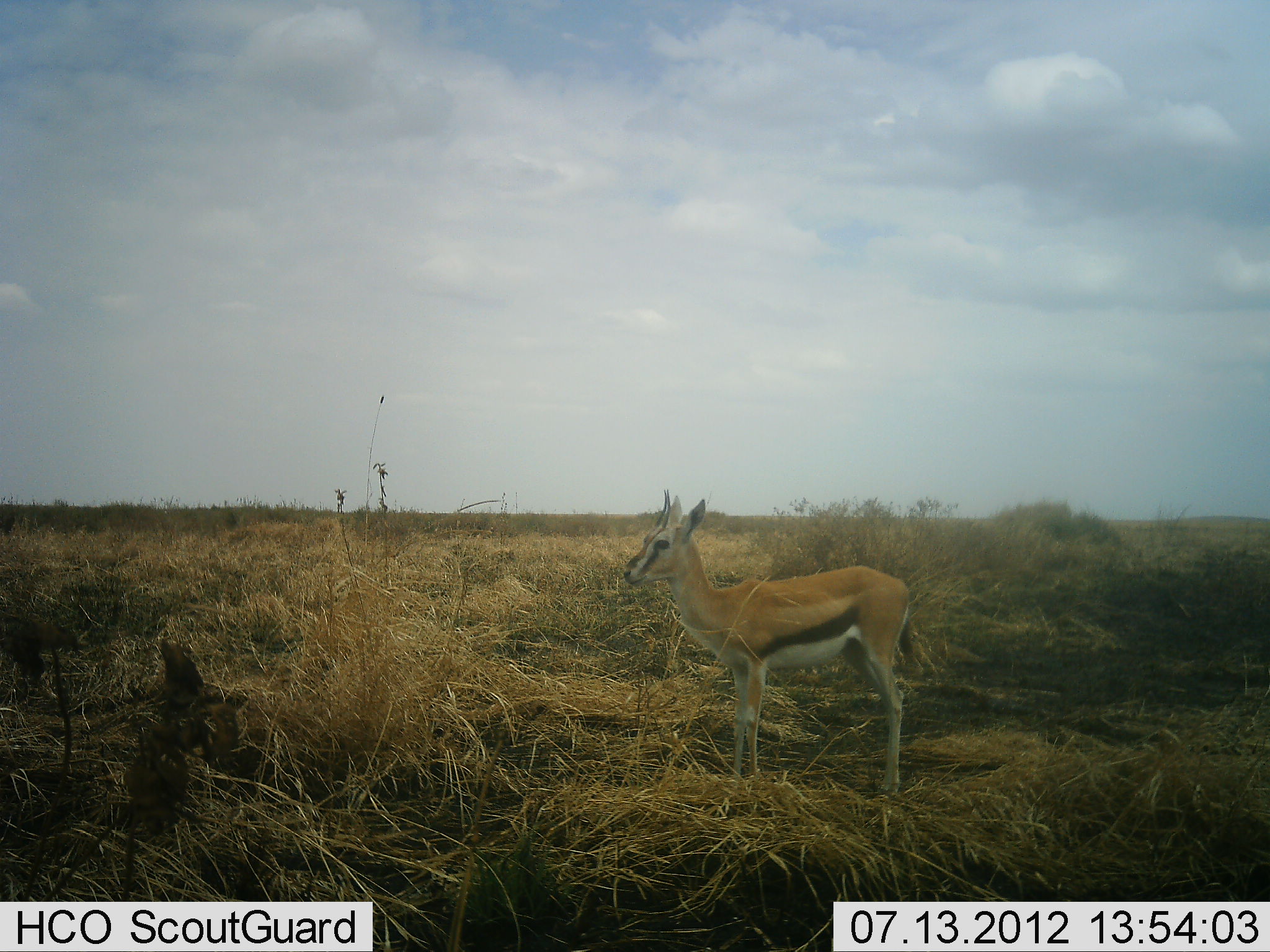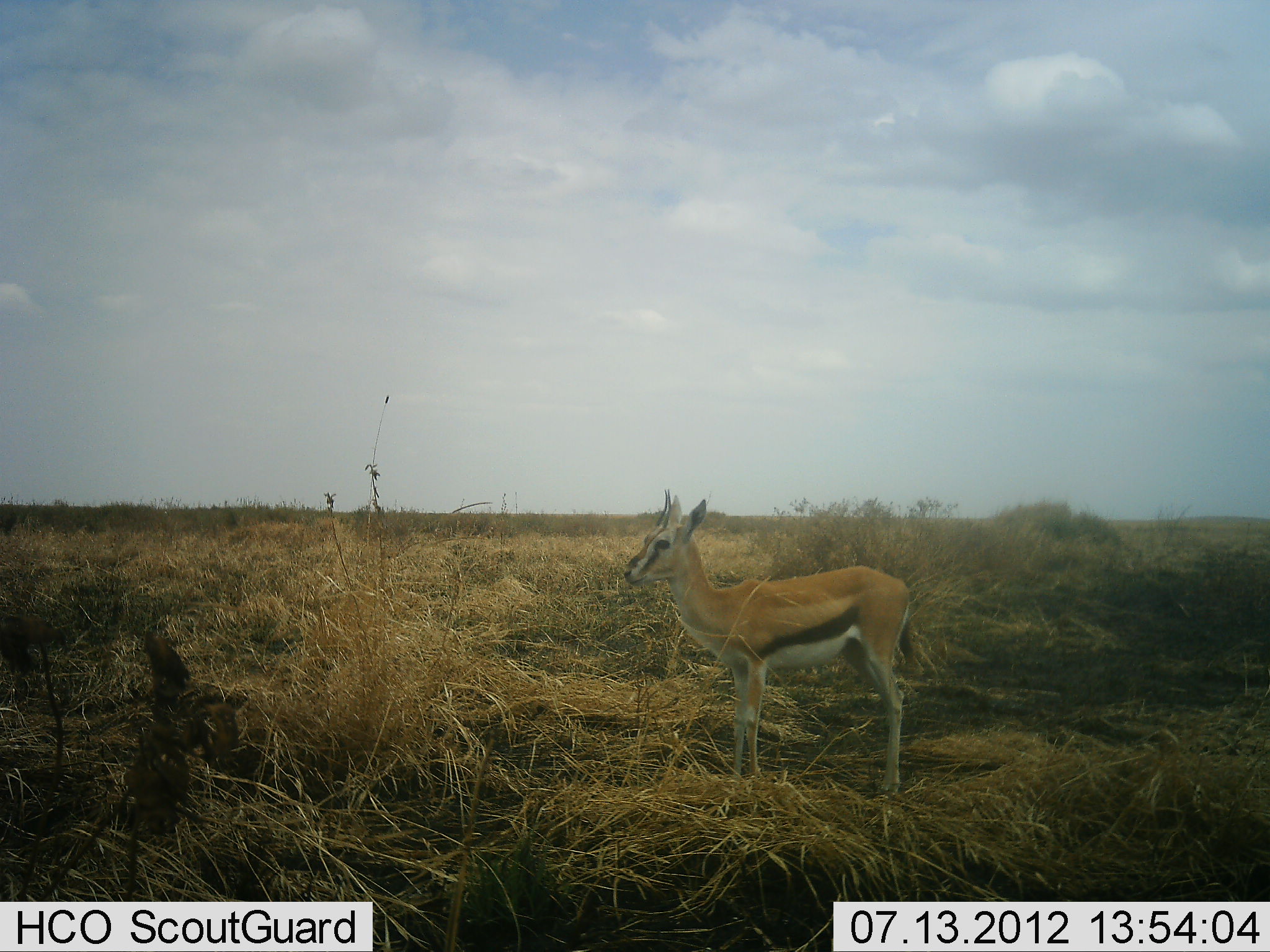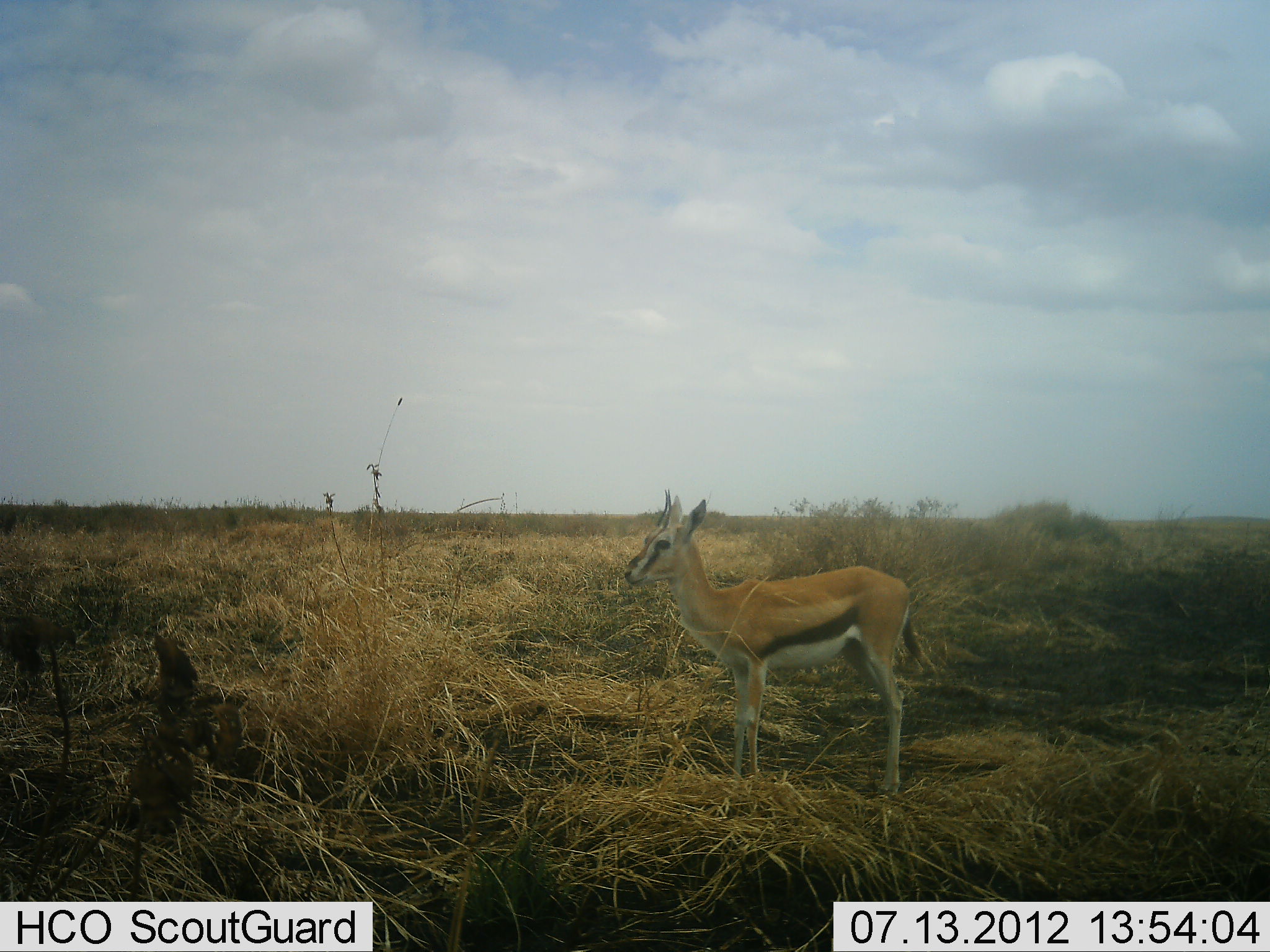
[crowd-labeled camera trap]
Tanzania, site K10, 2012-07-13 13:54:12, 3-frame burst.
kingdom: Animalia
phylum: Chordata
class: Mammalia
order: Artiodactyla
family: Bovidae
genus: Eudorcas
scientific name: Eudorcas thomsonii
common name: thomson's gazelle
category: gazellethomsons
Gazellethomsons (thomson's gazelle) (Eudorcas thomsonii), count 1. Behavior (volunteer vote fractions): standing 100%, resting 0%, moving 0%, interacting 0%. Young present (vote fraction): 0%. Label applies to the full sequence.